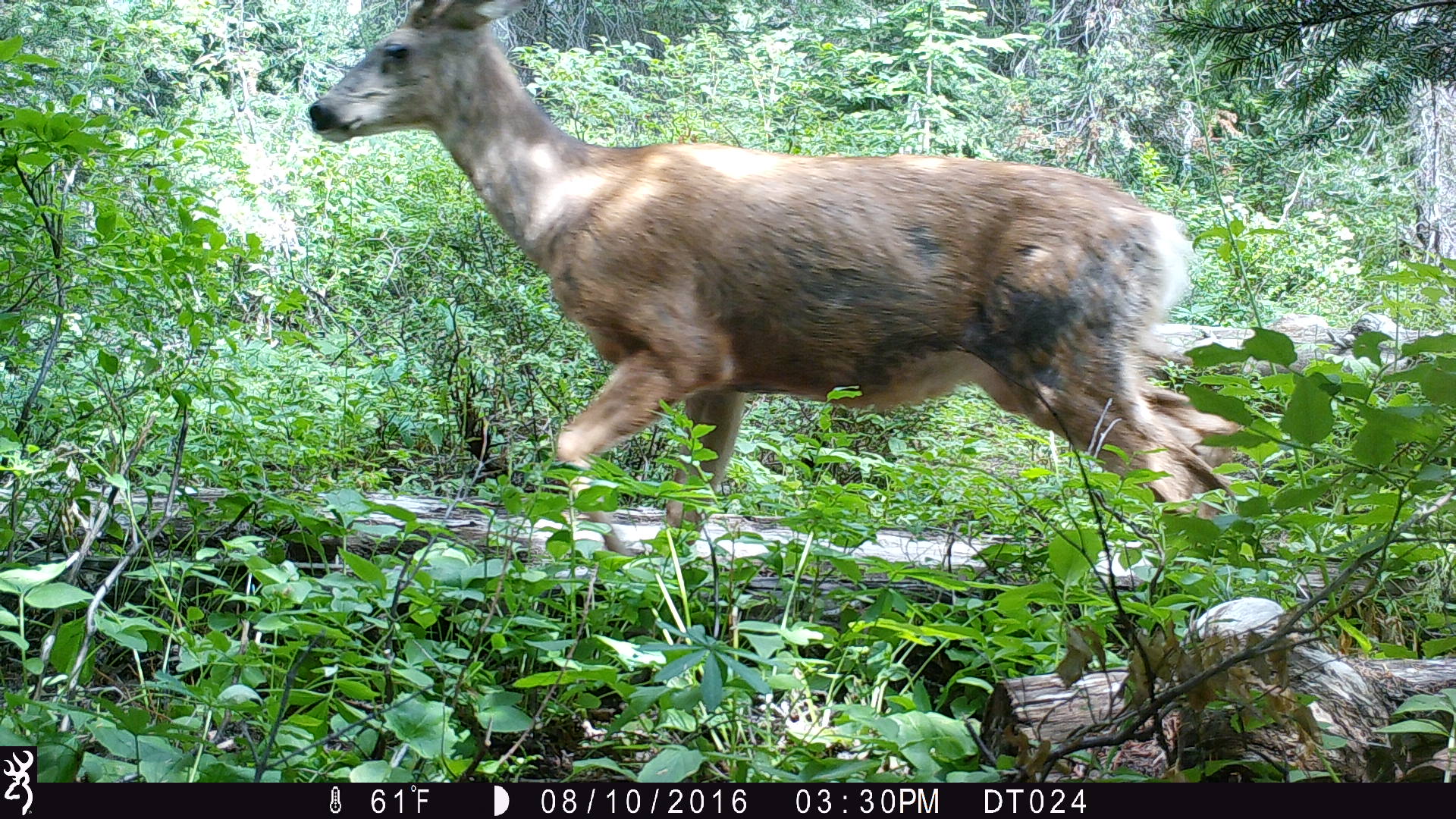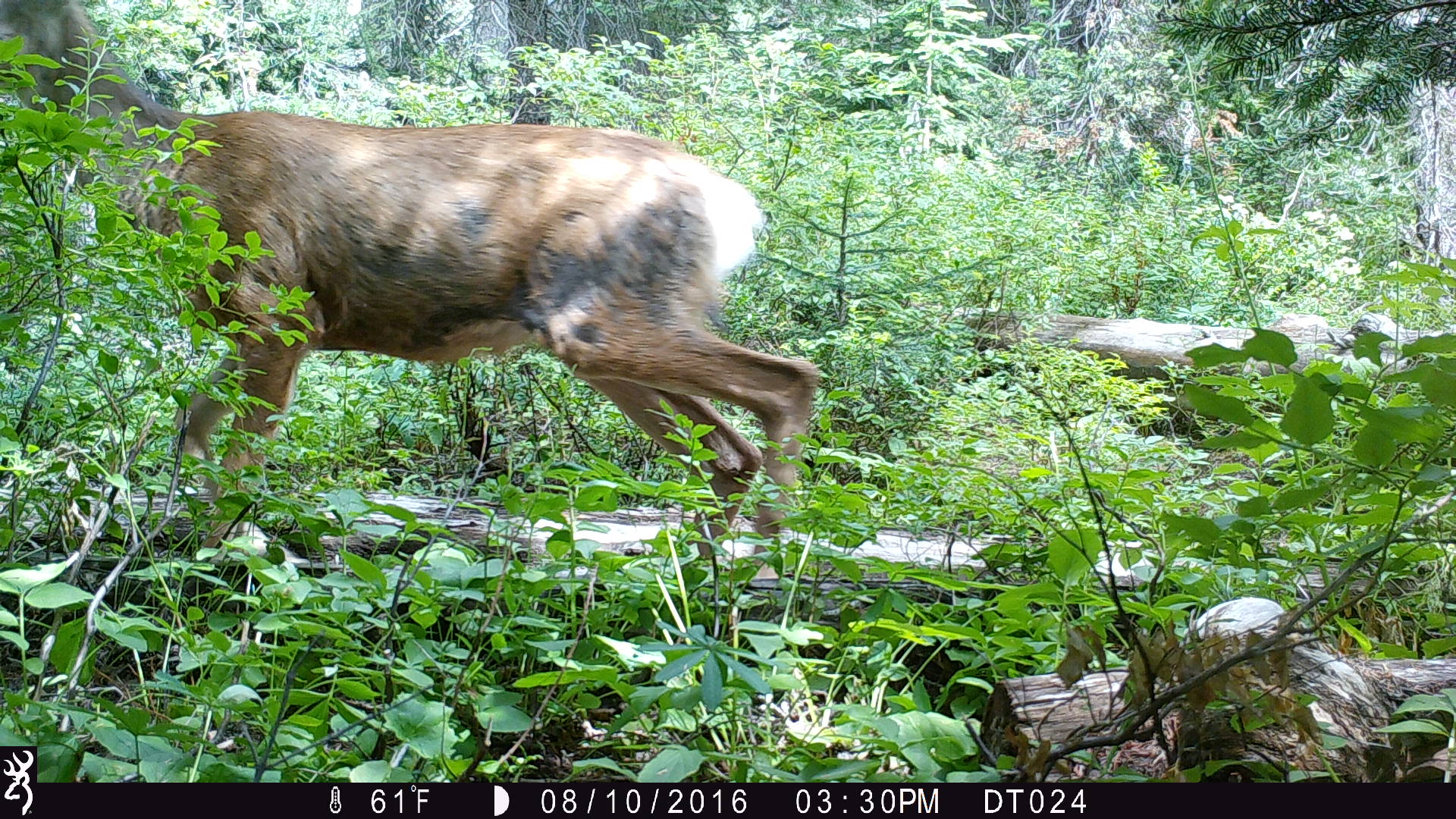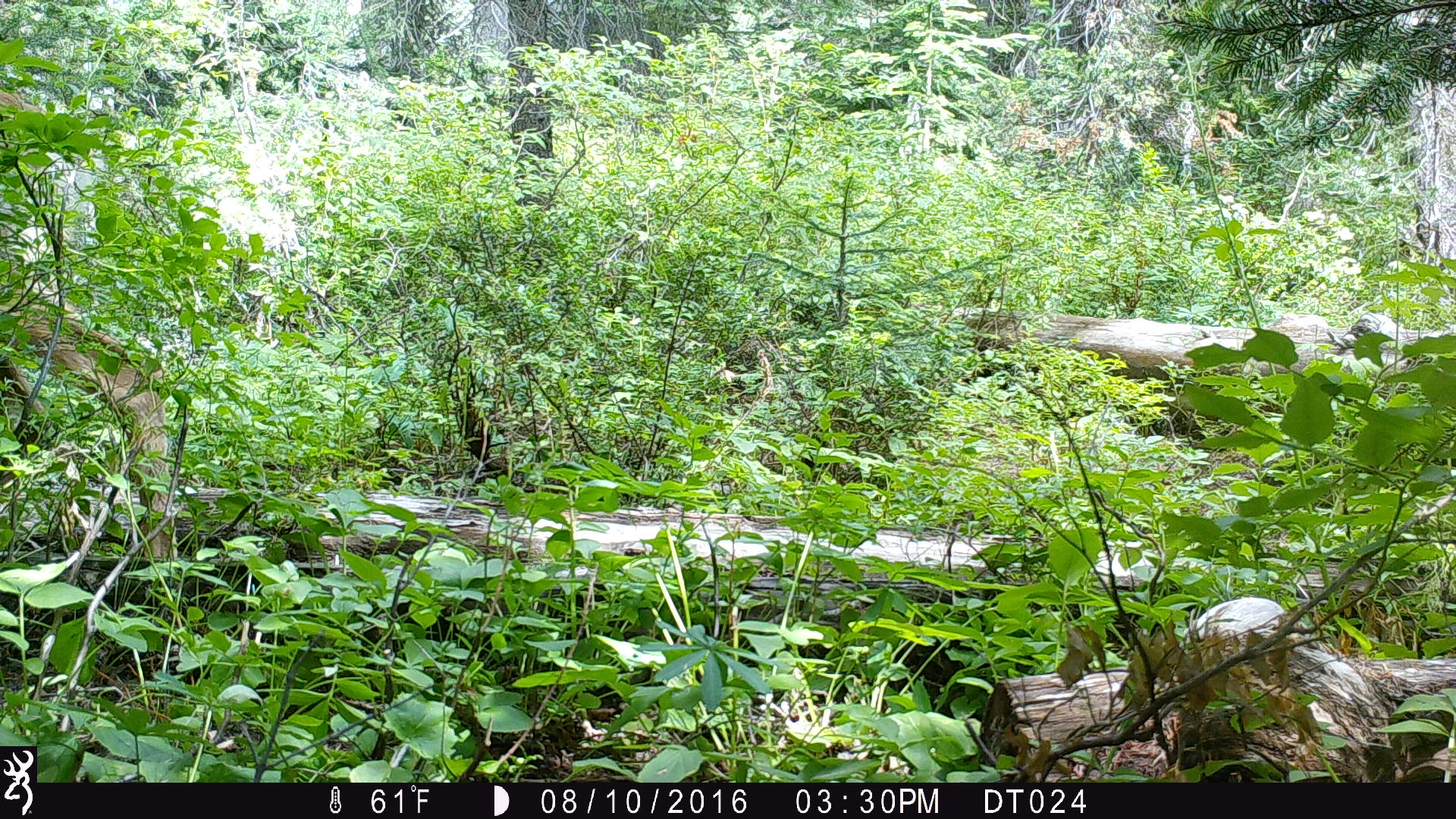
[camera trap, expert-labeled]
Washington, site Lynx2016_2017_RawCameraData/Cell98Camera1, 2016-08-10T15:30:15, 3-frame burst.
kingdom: Animalia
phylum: Chordata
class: Mammalia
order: Artiodactyla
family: Cervidae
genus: Odocoileus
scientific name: Odocoileus hemionus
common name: mule deer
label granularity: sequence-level